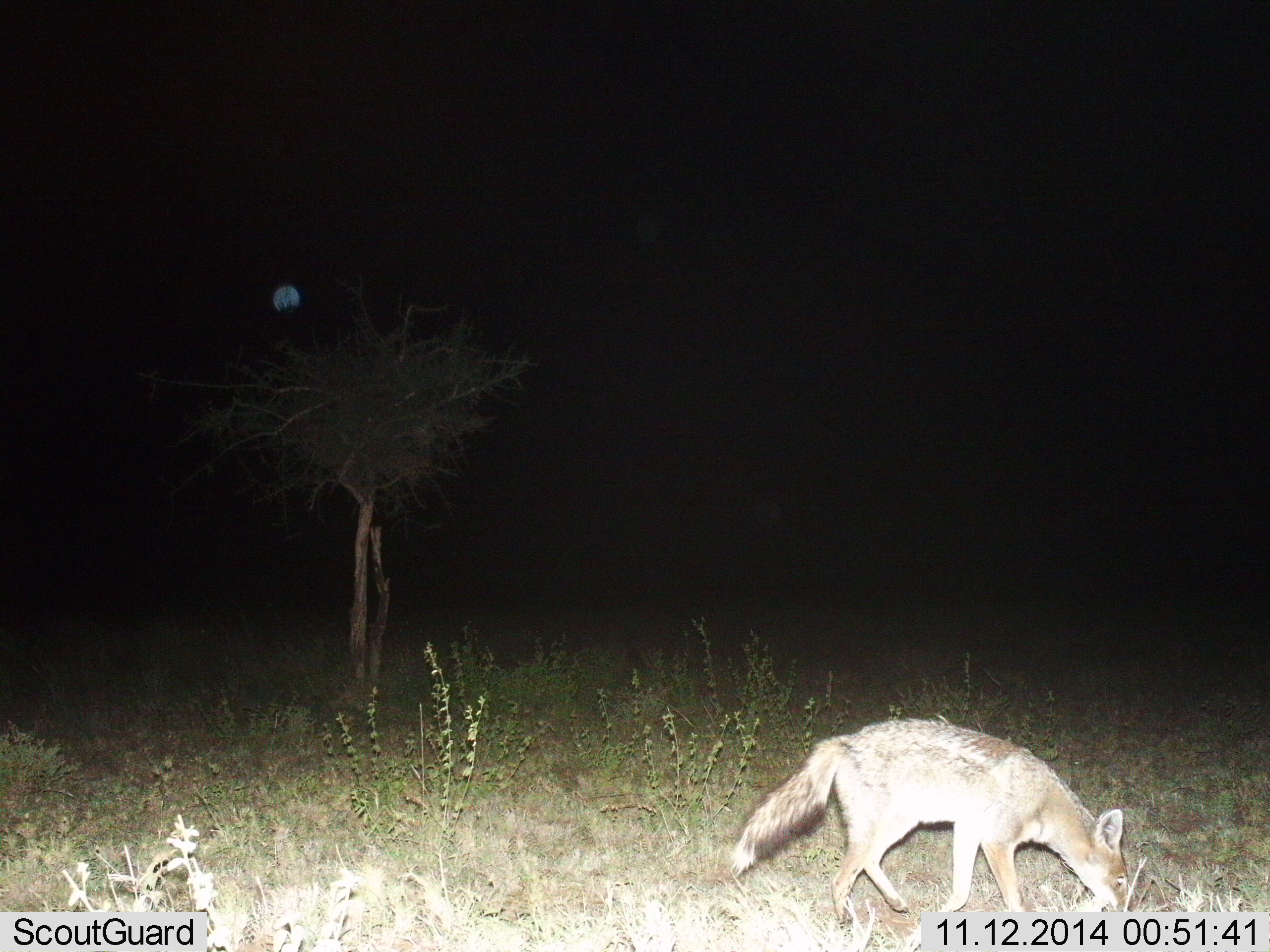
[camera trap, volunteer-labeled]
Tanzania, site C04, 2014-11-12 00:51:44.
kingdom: Animalia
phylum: Chordata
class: Mammalia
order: Carnivora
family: Canidae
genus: Lupulella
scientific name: Lupulella mesomelas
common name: black-backed jackal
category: jackal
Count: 1.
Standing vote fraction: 20%.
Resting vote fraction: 0%.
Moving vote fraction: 50%.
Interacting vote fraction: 20%.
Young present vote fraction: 0%.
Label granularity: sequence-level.